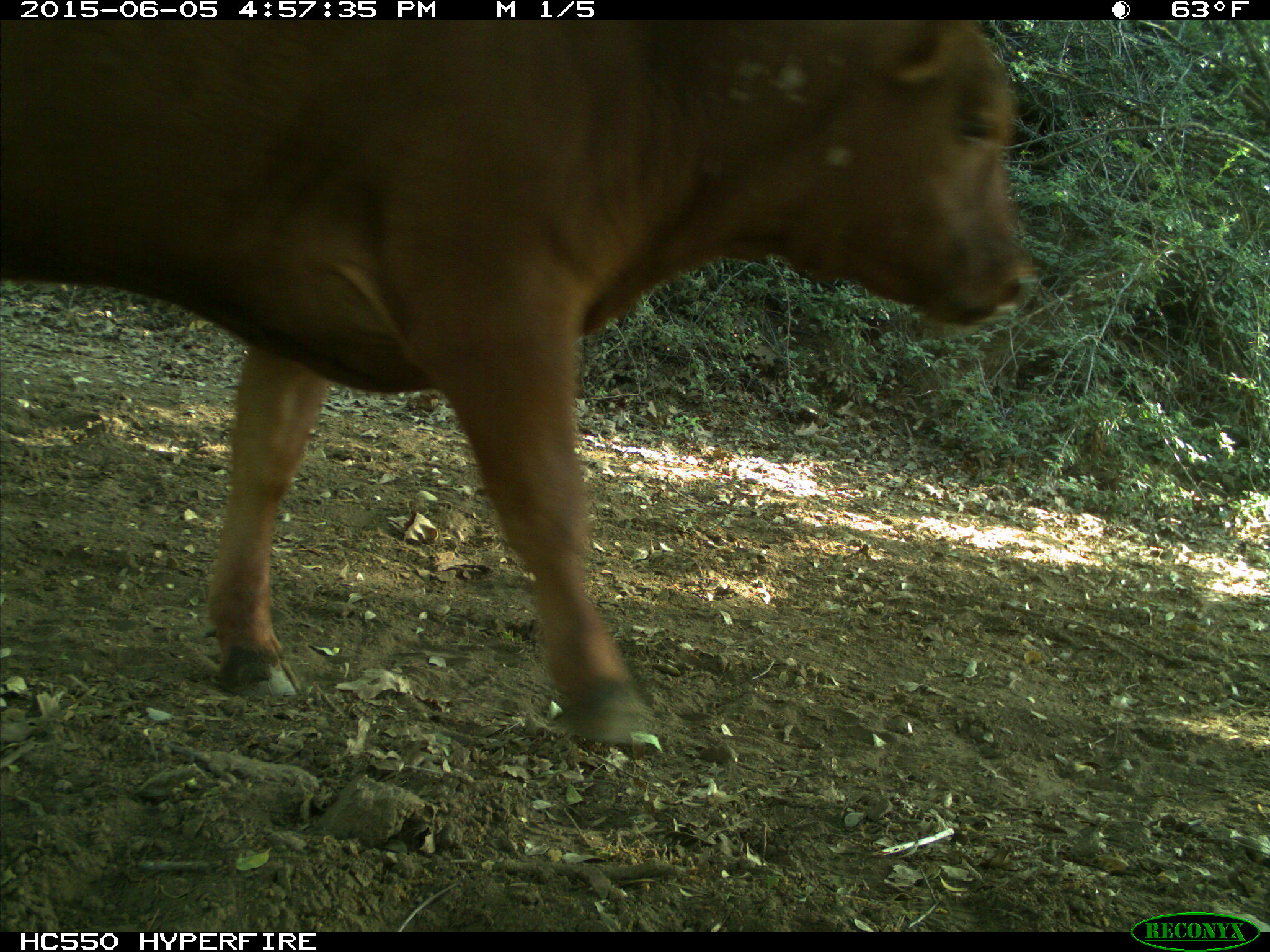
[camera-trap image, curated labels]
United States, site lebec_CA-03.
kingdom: Animalia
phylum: Chordata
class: Mammalia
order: Artiodactyla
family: Bovidae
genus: Bos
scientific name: Bos taurus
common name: domestic cow